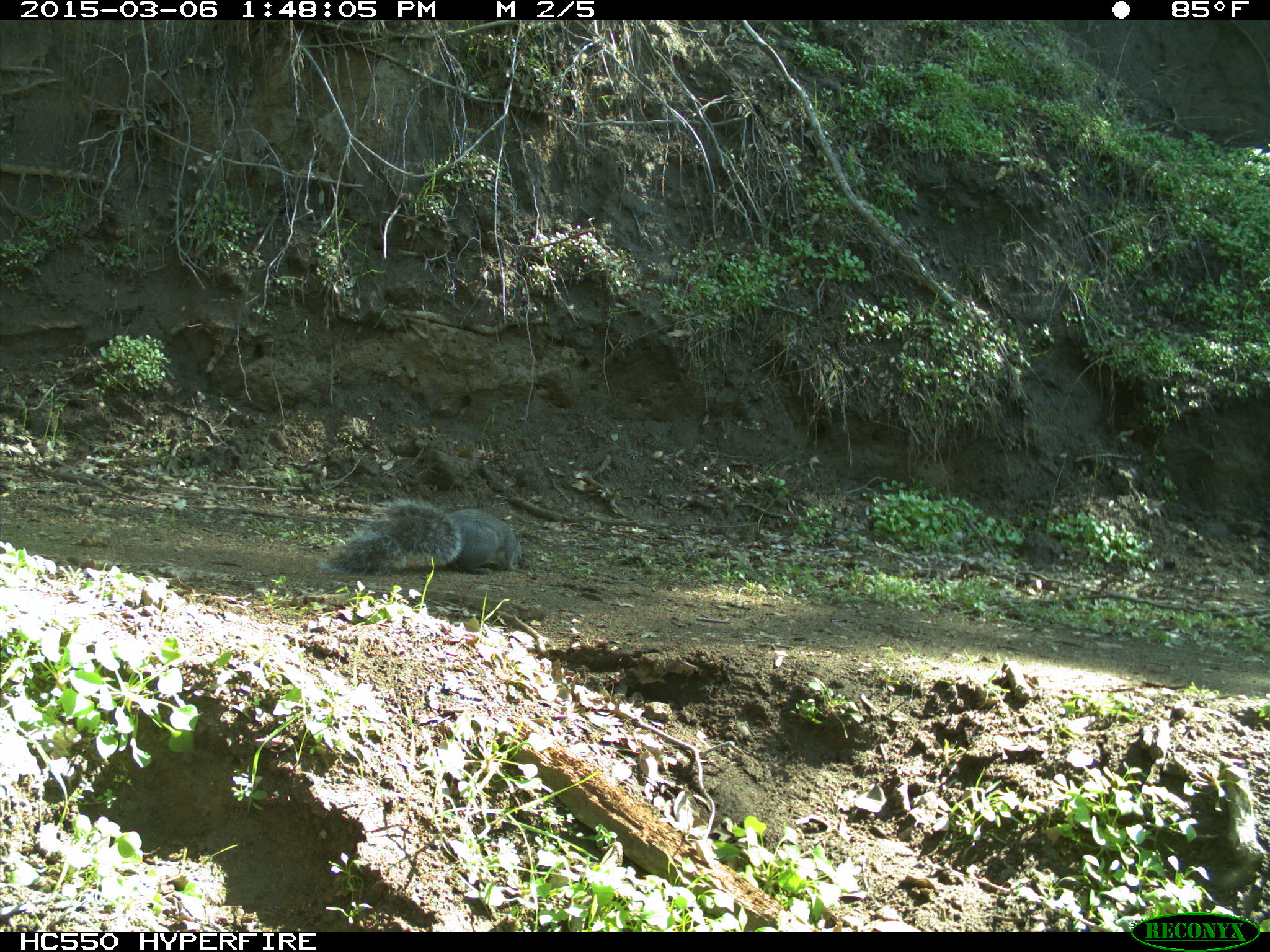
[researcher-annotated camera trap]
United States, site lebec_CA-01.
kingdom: Animalia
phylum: Chordata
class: Mammalia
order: Rodentia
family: Sciuridae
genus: Sciurus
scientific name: Sciurus carolinensis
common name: eastern gray squirrel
Sciurus carolinensis (eastern gray squirrel).